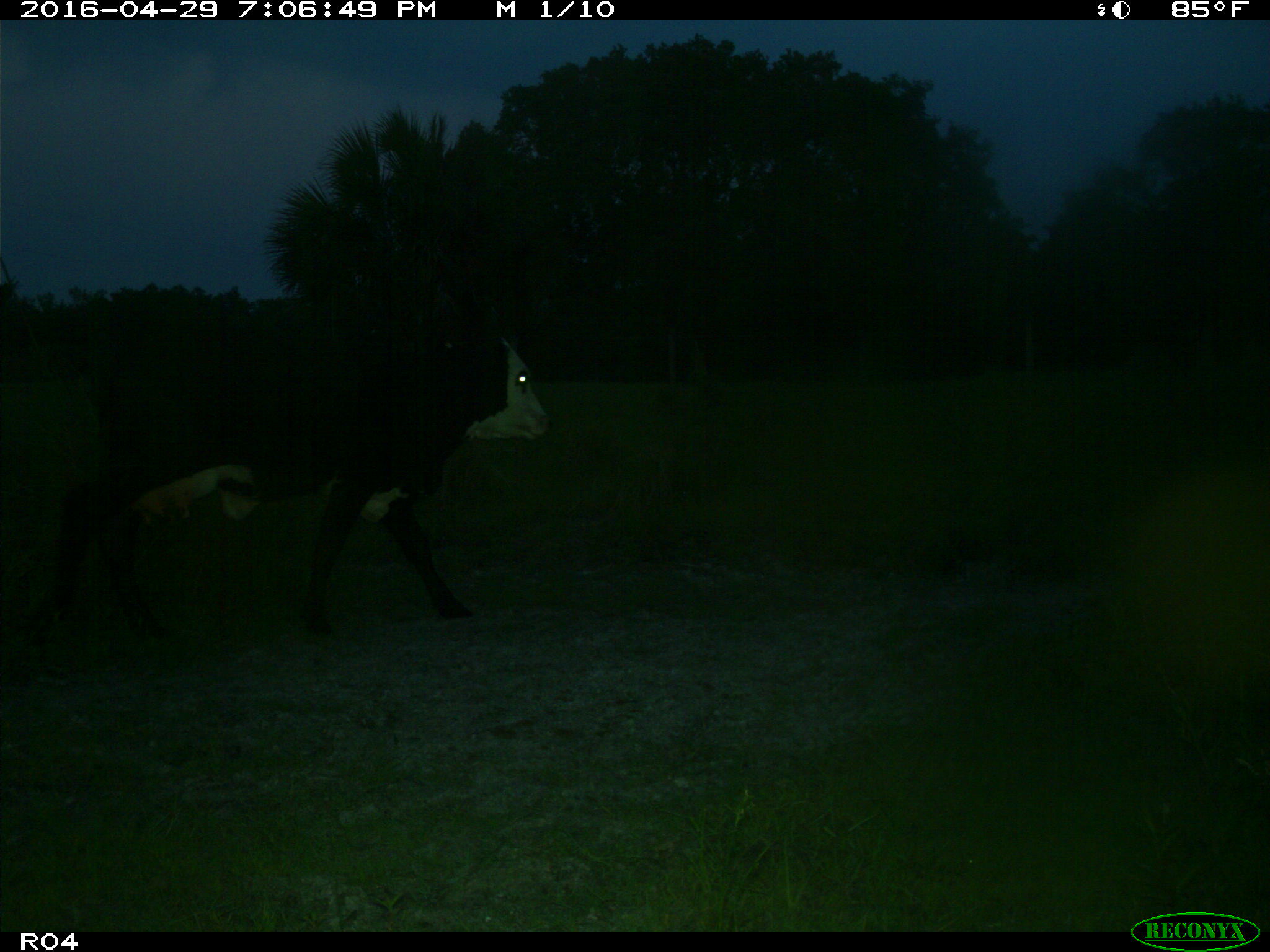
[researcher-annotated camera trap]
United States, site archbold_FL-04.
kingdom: Animalia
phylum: Chordata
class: Mammalia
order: Artiodactyla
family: Bovidae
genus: Bos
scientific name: Bos taurus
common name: domestic cow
Bos taurus (domestic cow).